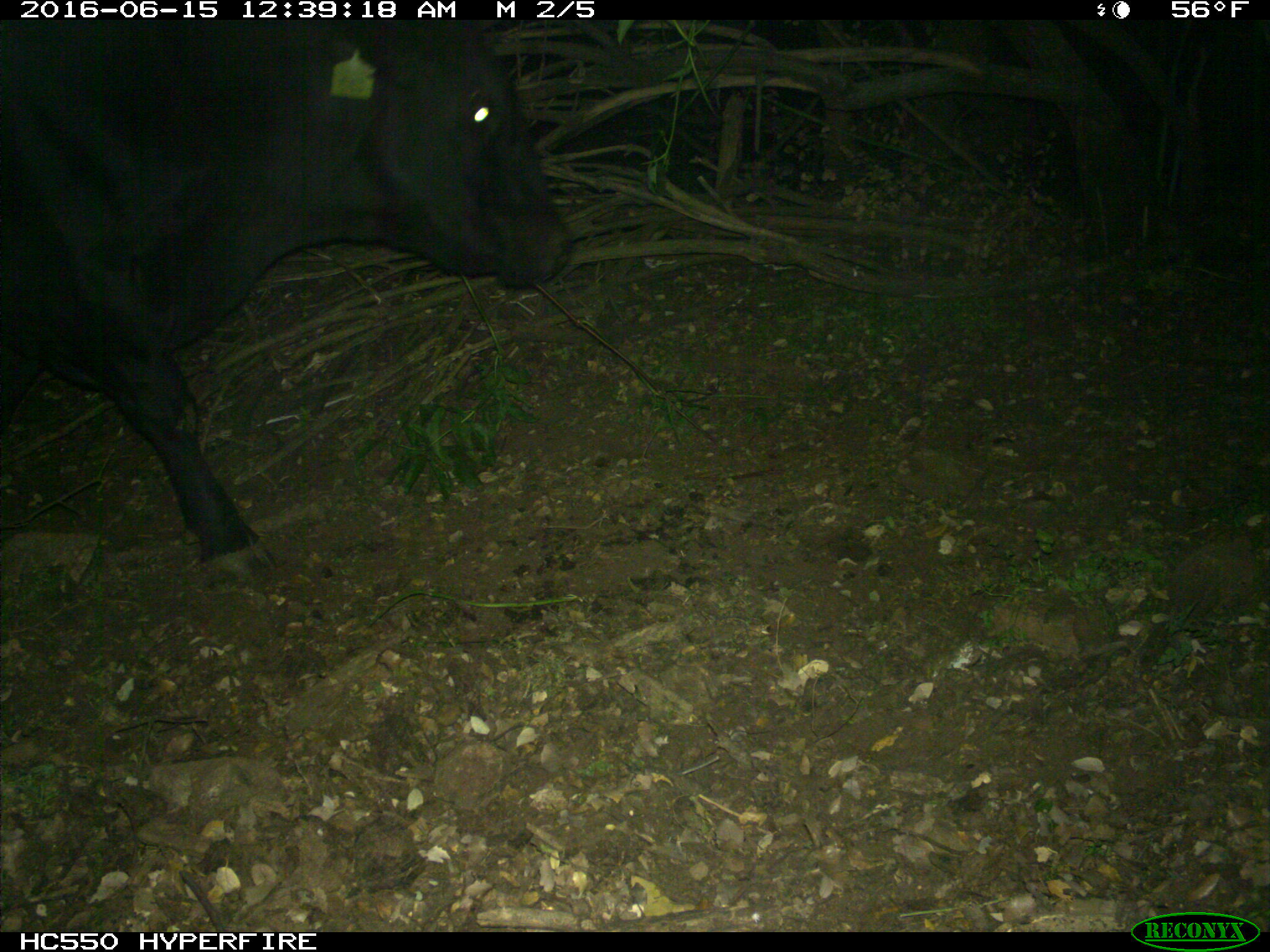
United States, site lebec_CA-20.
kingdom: Animalia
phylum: Chordata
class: Mammalia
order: Artiodactyla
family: Bovidae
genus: Bos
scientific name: Bos taurus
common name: domestic cow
Bos taurus (domestic cow).